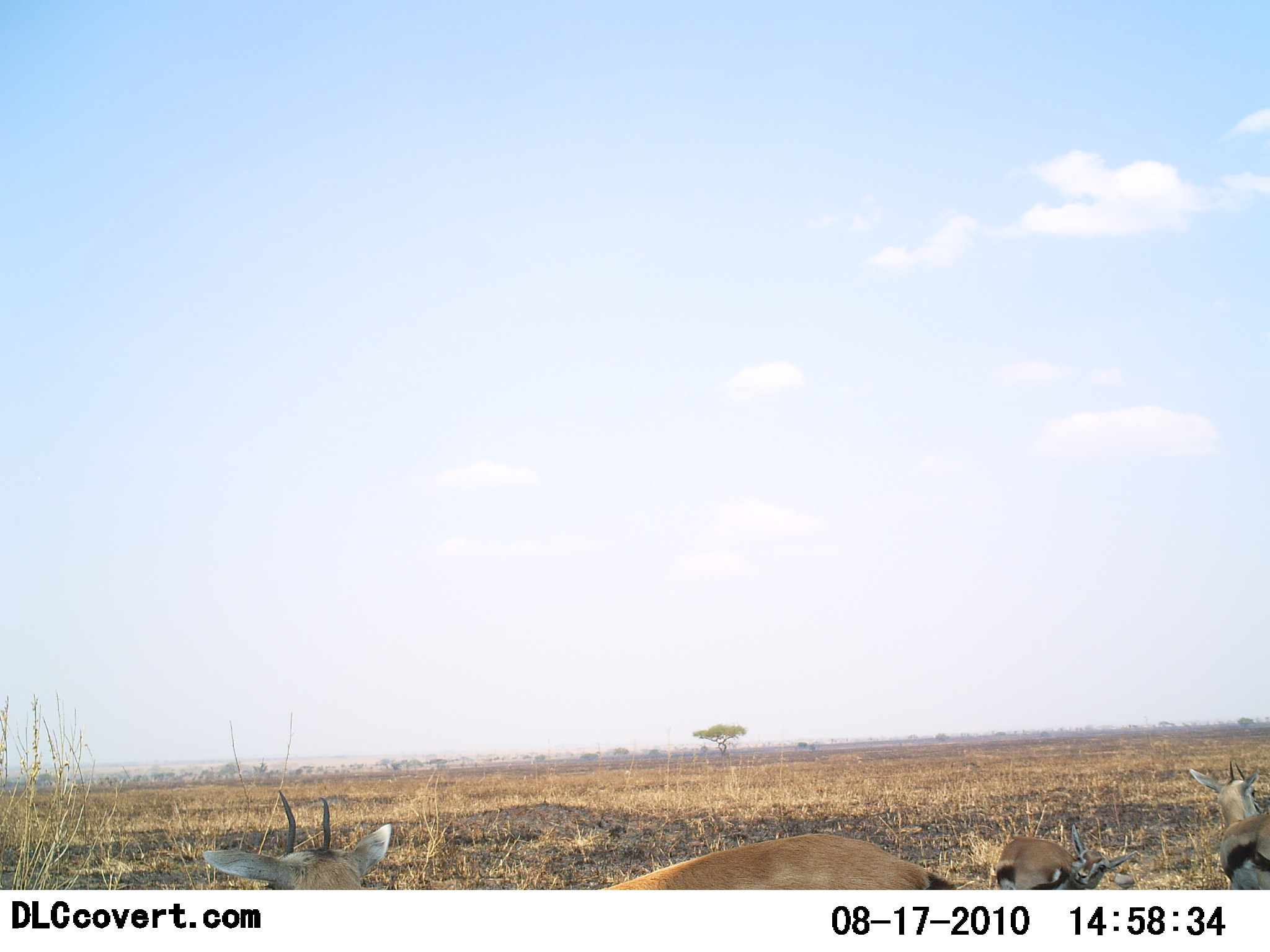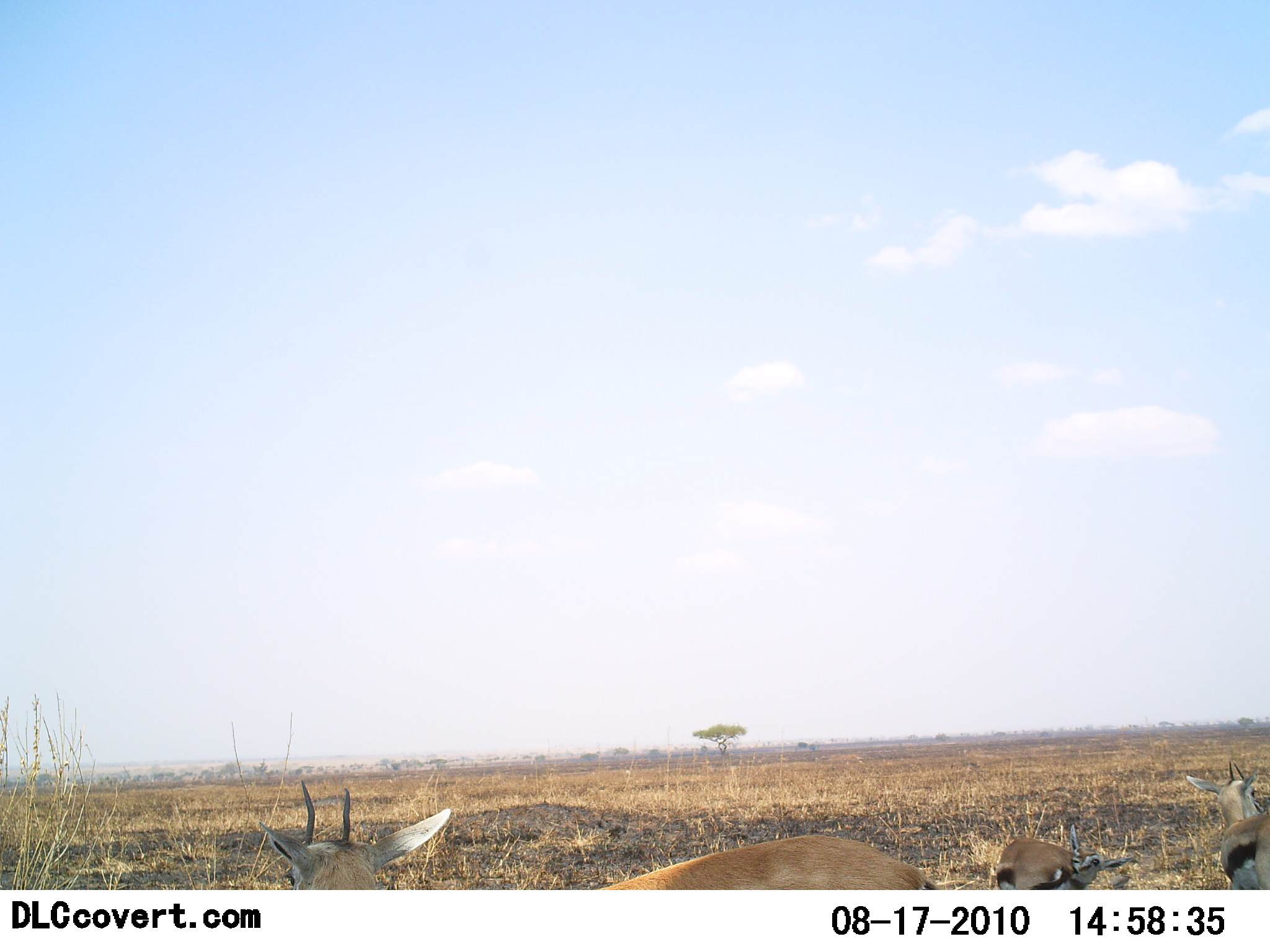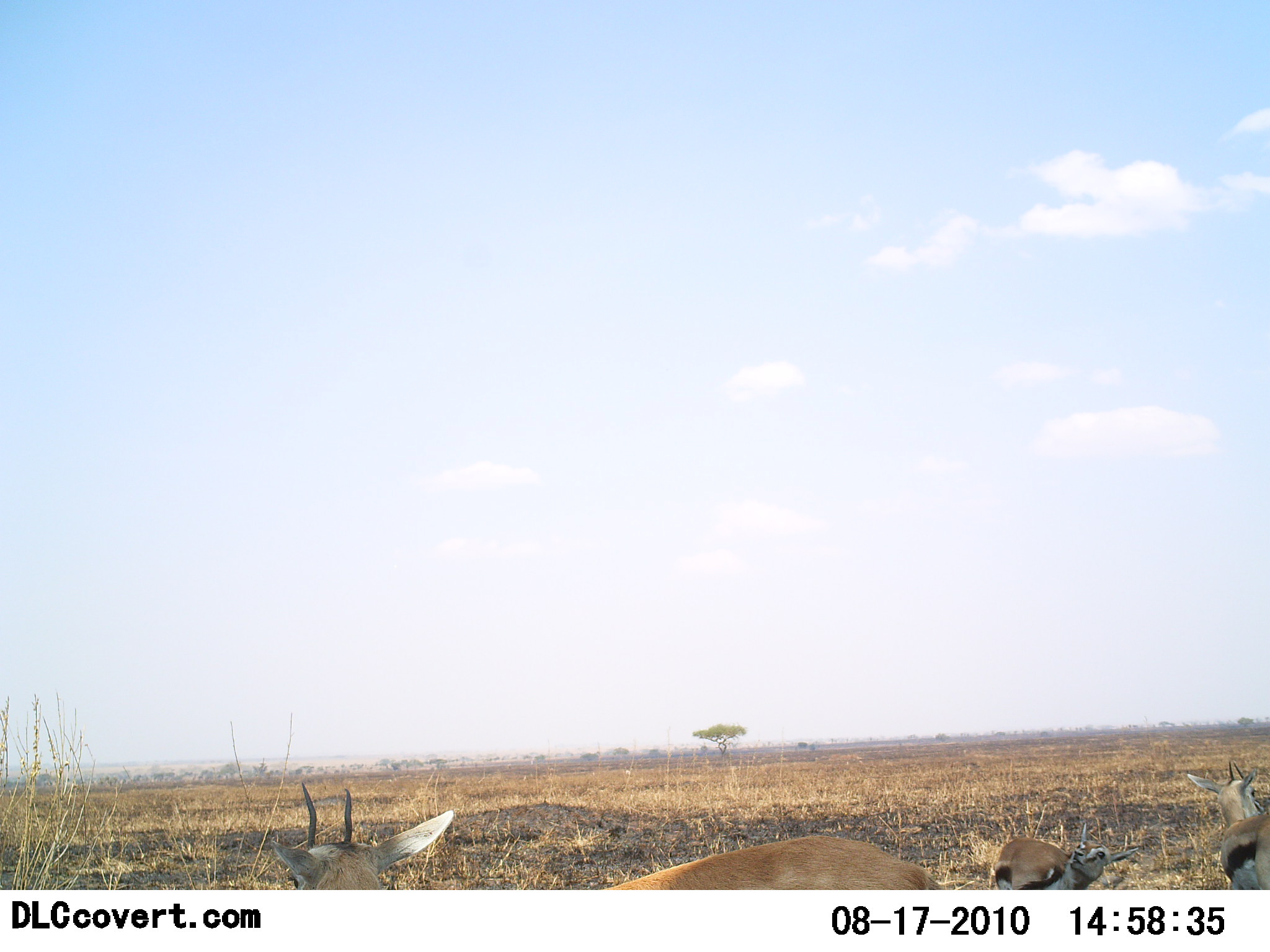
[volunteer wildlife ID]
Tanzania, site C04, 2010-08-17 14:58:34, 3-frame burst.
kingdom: Animalia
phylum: Chordata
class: Mammalia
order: Artiodactyla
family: Bovidae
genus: Eudorcas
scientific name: Eudorcas thomsonii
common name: thomson's gazelle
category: gazellethomsons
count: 3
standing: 79%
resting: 14%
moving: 0%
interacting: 7%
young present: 14%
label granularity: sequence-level